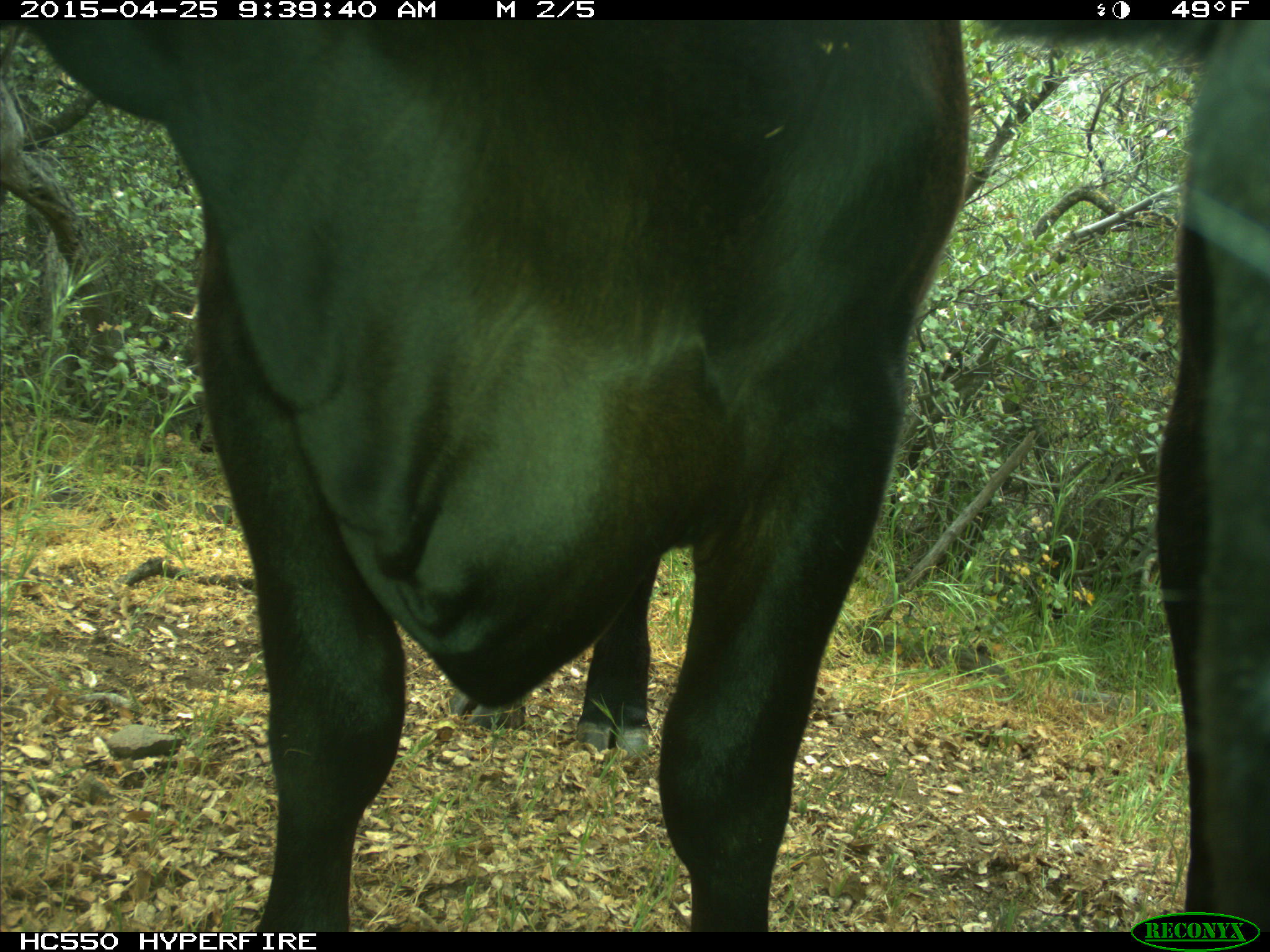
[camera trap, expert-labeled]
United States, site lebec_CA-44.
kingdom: Animalia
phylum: Chordata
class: Mammalia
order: Artiodactyla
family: Suidae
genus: Sus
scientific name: Sus scrofa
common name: wild boar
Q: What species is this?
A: Sus scrofa (wild boar).